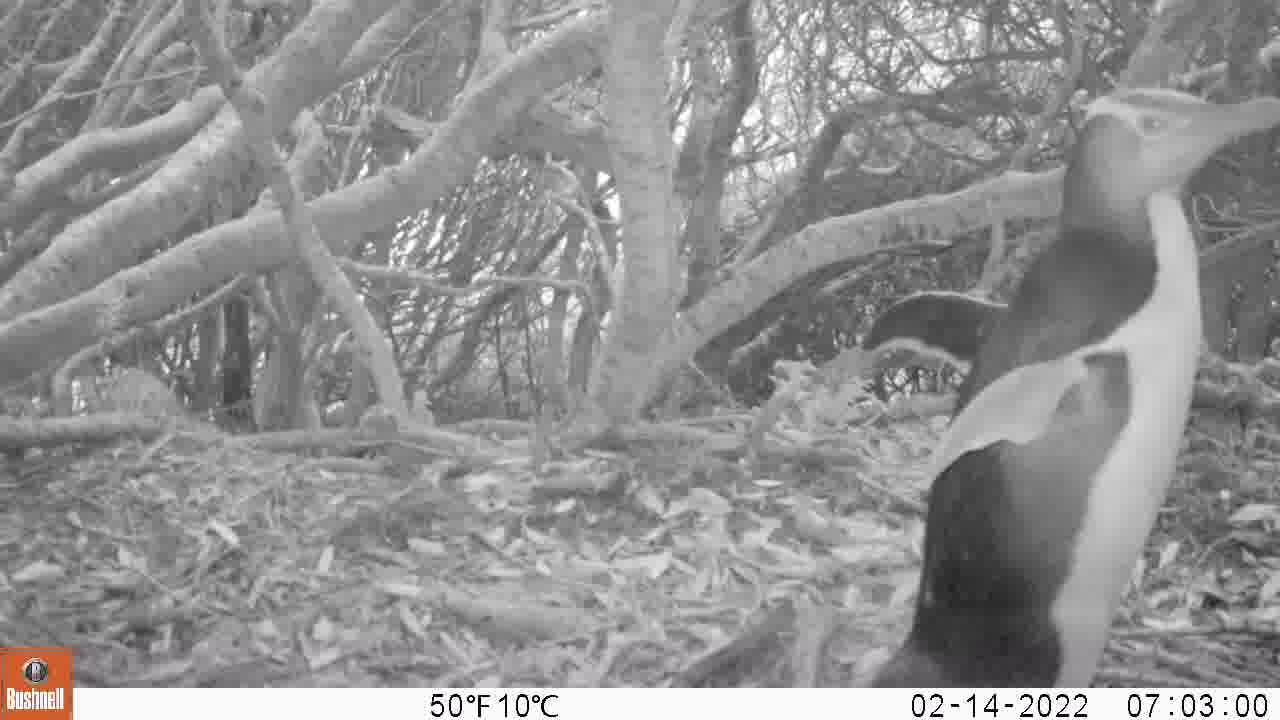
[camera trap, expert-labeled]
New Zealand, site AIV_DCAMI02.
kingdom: Animalia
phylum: Chordata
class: Aves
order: Sphenisciformes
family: Spheniscidae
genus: Megadyptes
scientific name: Megadyptes antipodes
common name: yellow-eyed penguin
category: yellow eyed penguin